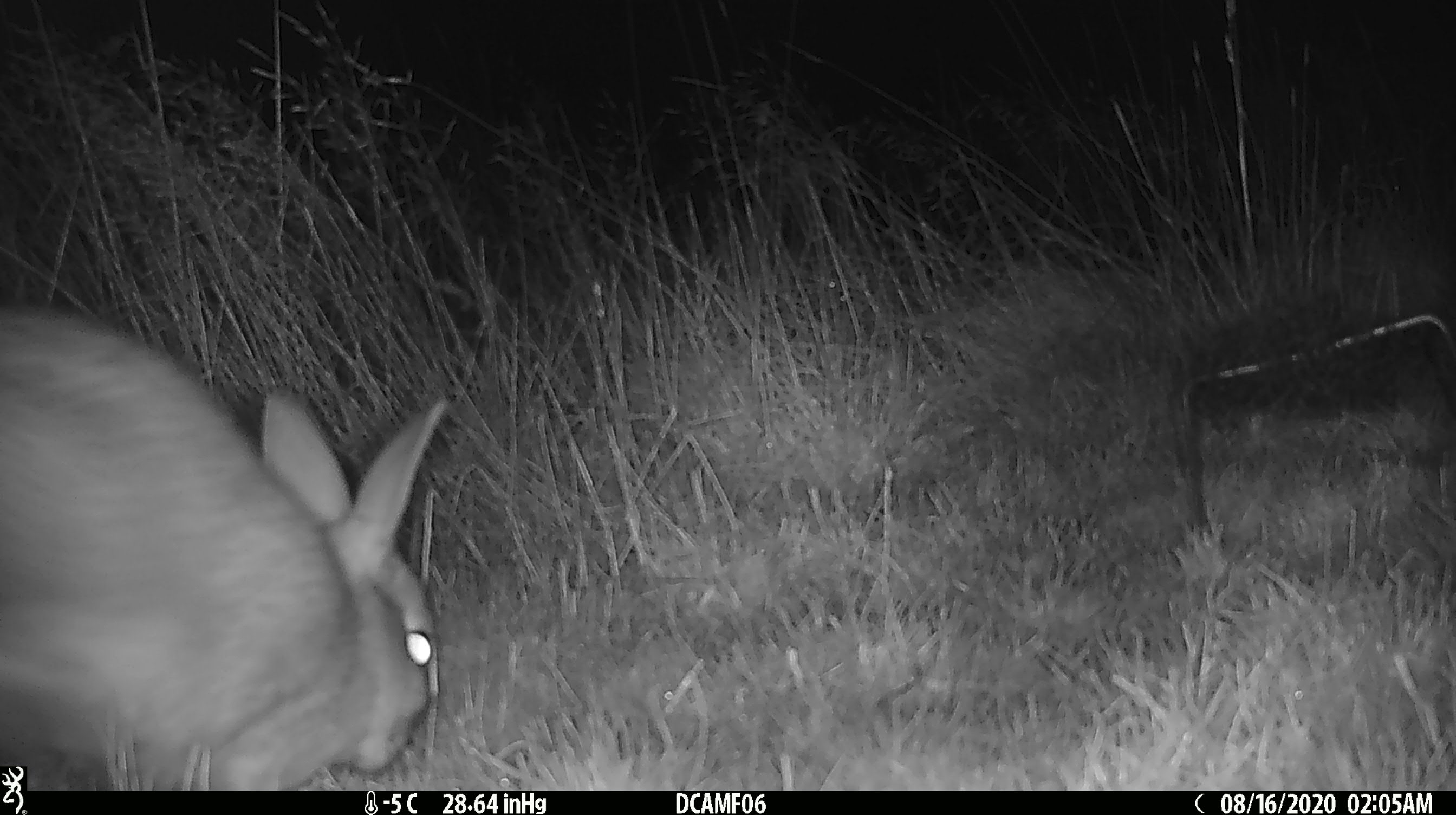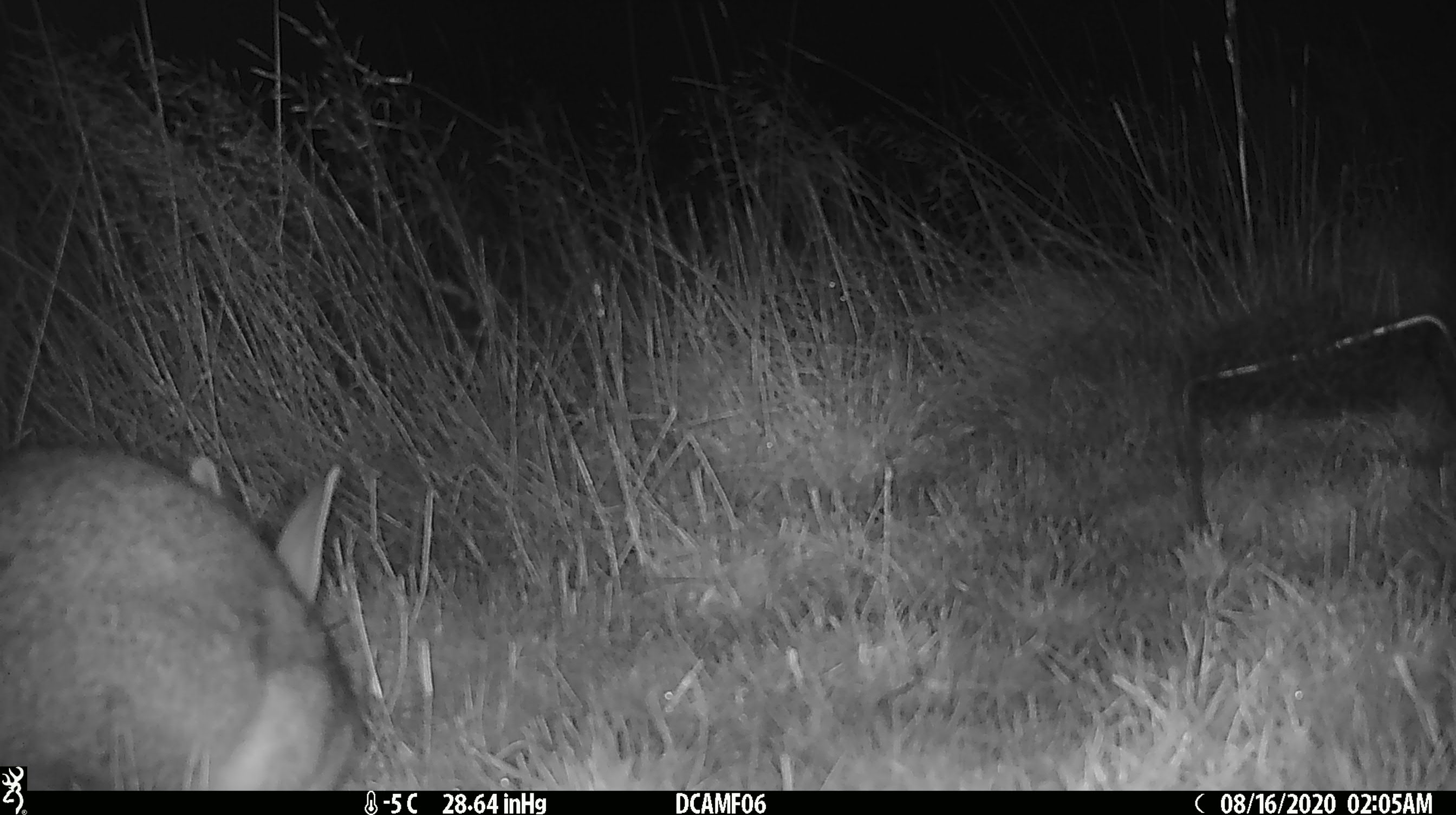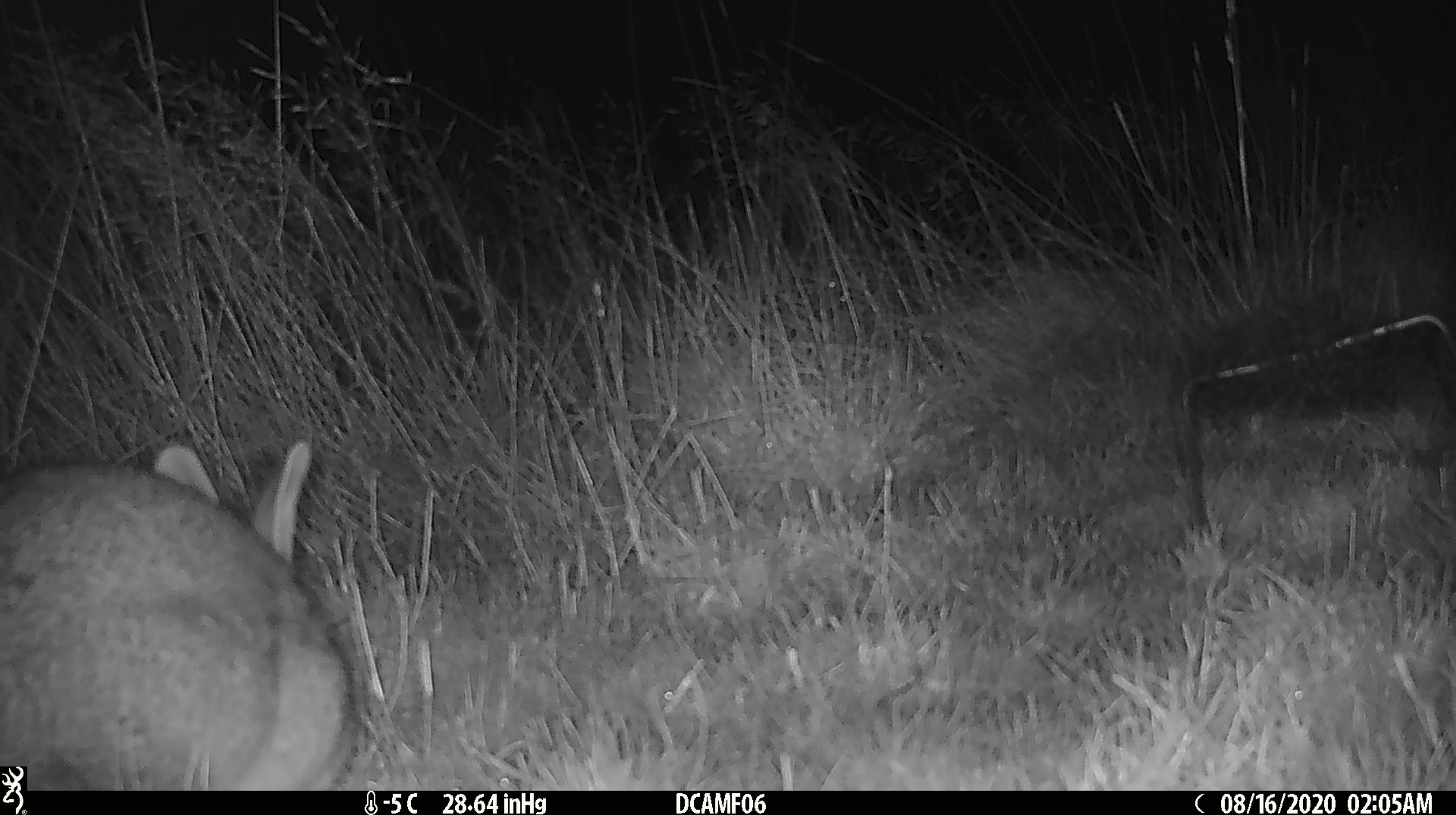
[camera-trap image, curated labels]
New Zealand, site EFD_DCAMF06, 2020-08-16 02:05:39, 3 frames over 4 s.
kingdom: Animalia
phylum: Chordata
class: Mammalia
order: Lagomorpha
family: Leporidae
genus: Oryctolagus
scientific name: Oryctolagus cuniculus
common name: european rabbit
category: rabbit